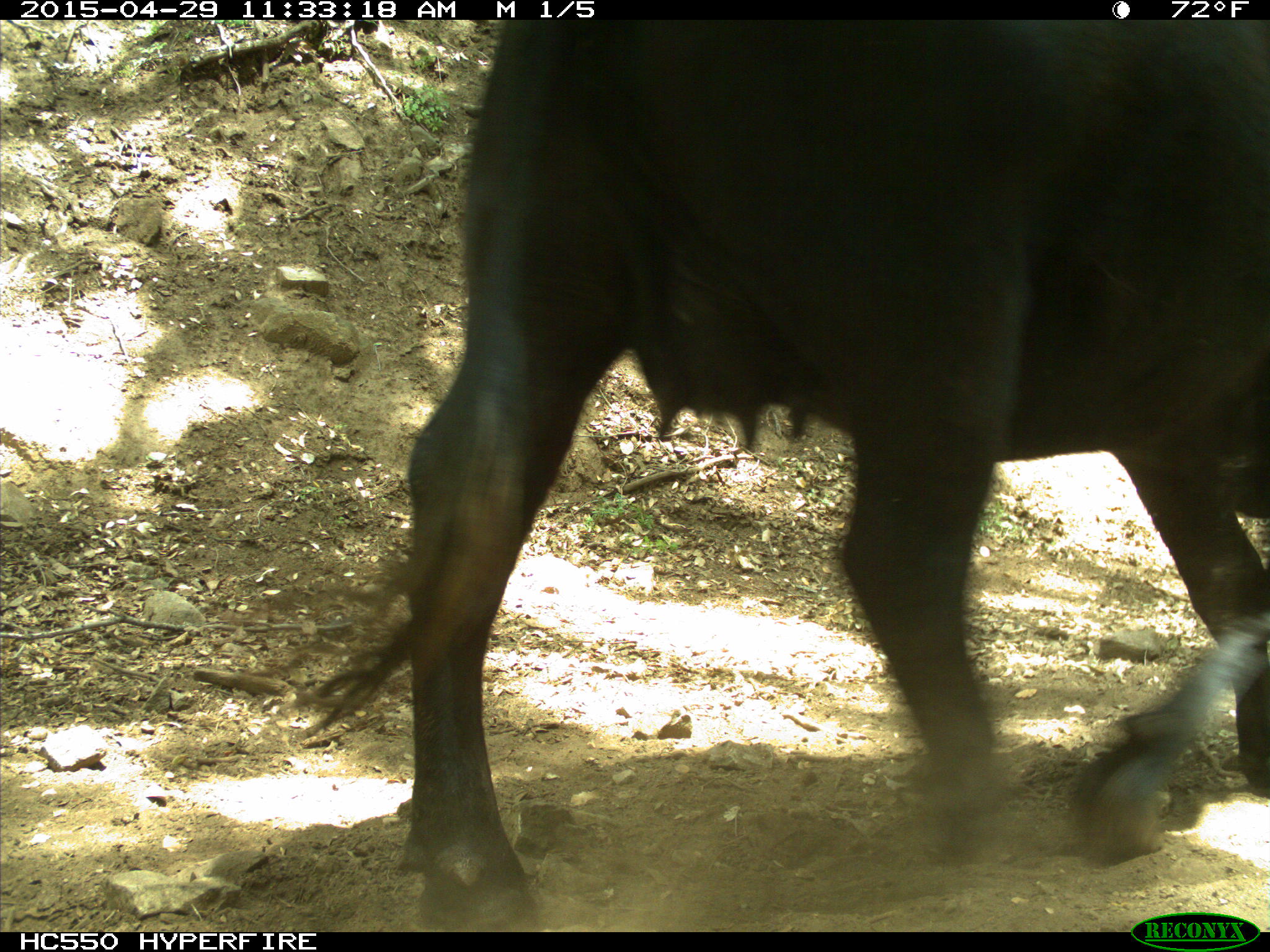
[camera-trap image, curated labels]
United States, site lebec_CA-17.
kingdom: Animalia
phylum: Chordata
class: Mammalia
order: Artiodactyla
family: Bovidae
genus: Bos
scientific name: Bos taurus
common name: domestic cow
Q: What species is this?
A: Bos taurus (domestic cow).